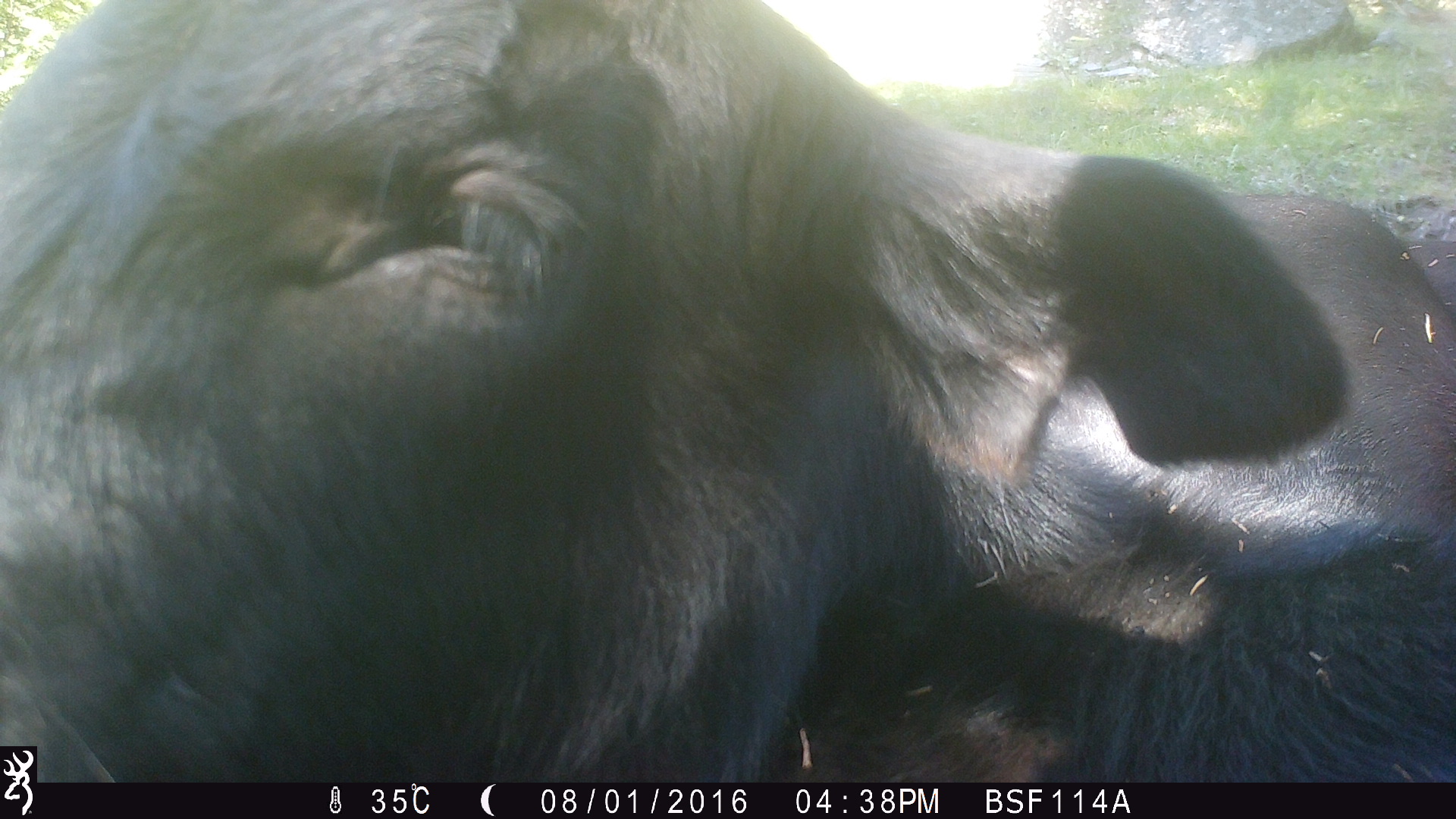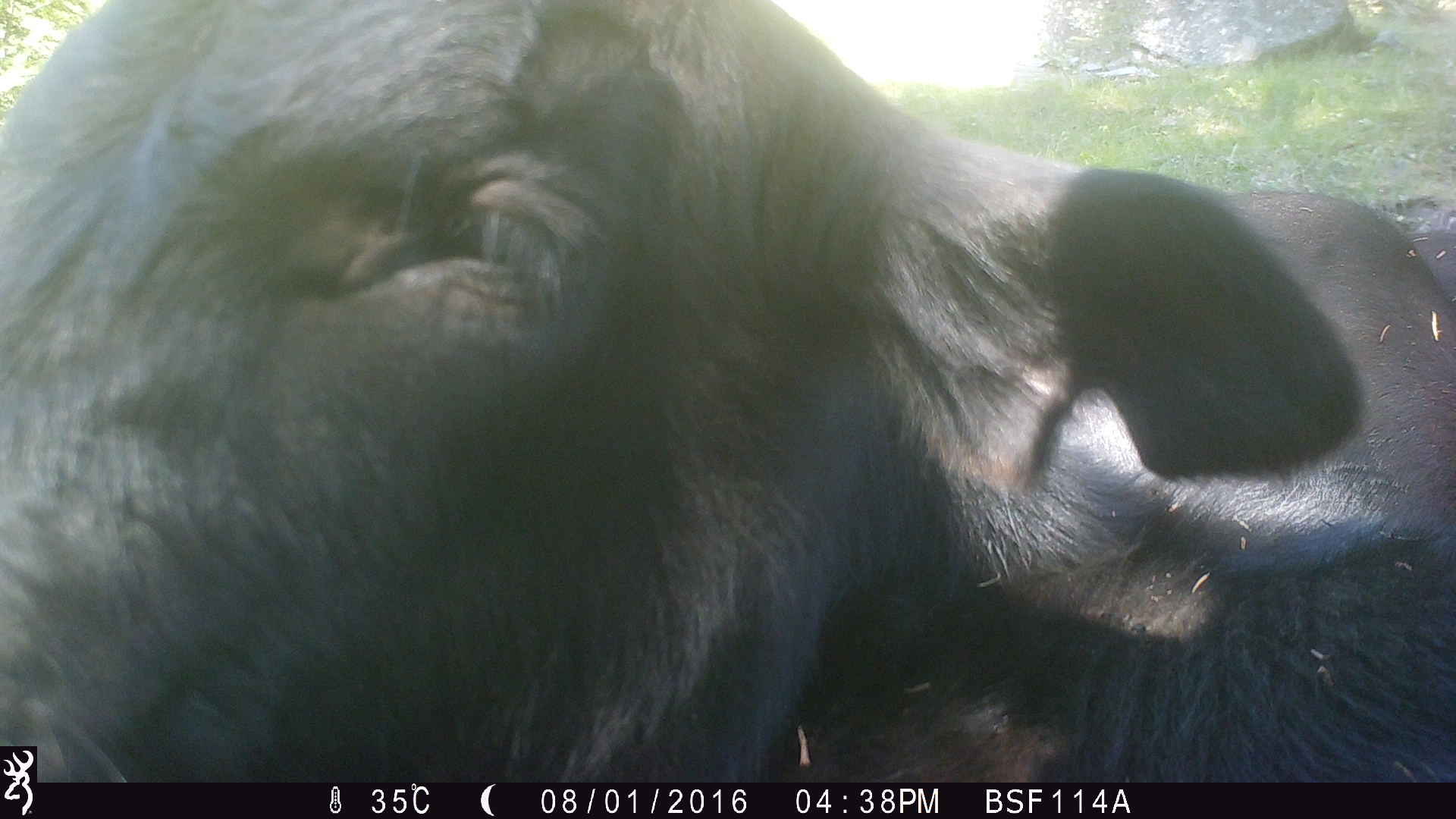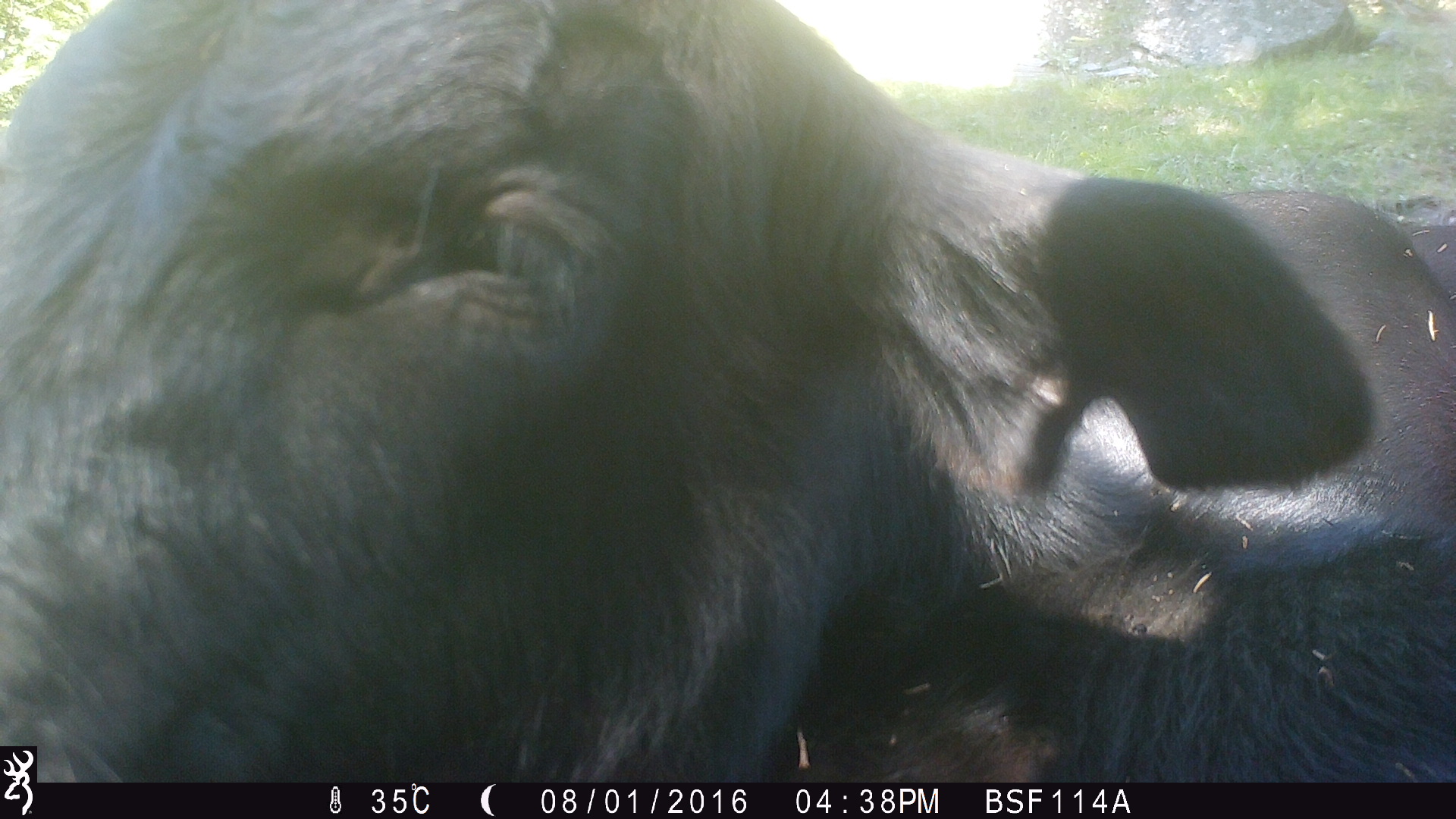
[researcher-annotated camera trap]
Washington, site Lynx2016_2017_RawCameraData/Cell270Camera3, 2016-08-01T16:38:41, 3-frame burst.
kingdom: Animalia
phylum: Chordata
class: Mammalia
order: Artiodactyla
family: Bovidae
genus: Bos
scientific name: Bos taurus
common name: domestic cattle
Domestic cattle (Bos taurus). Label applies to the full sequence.